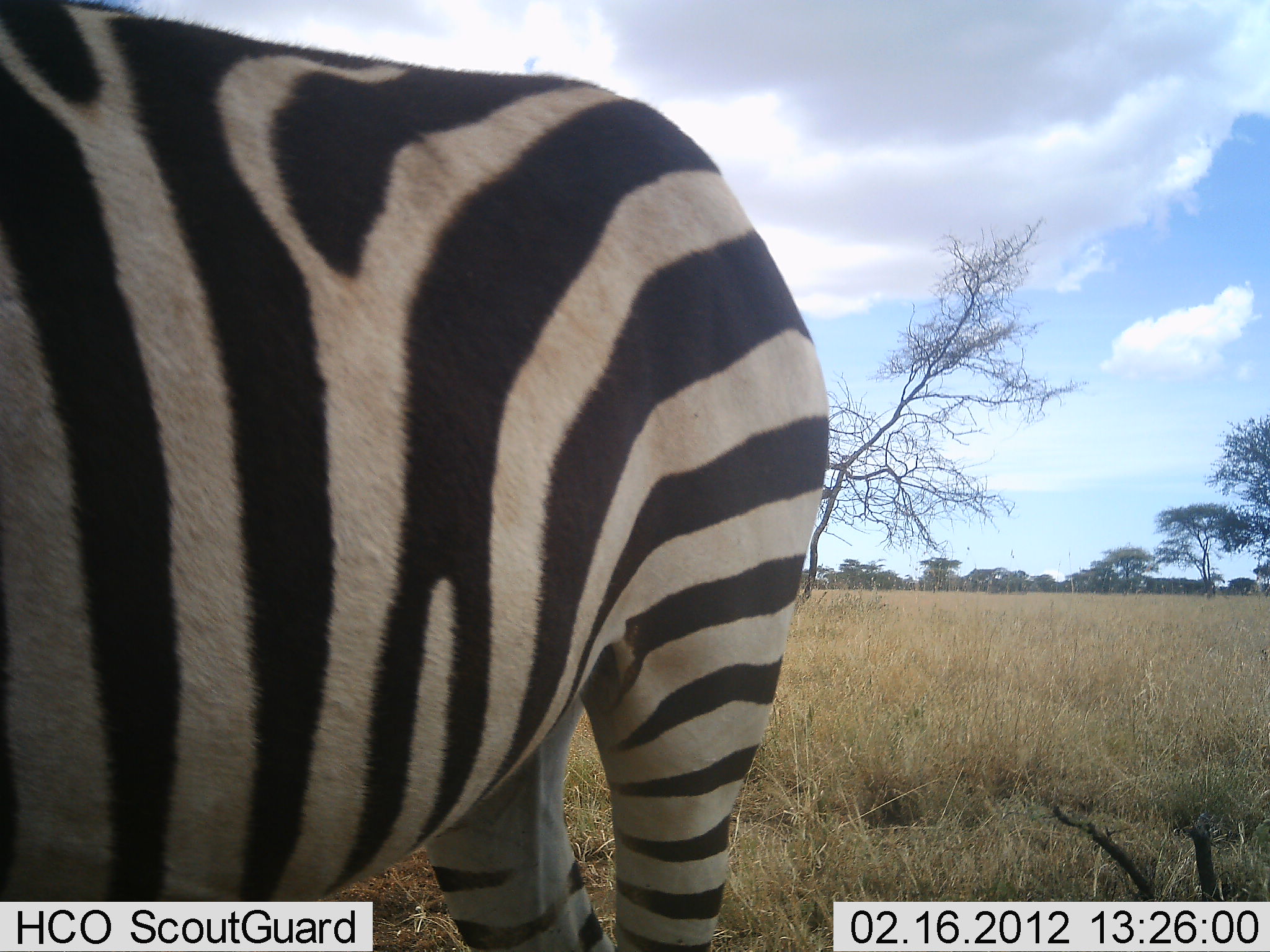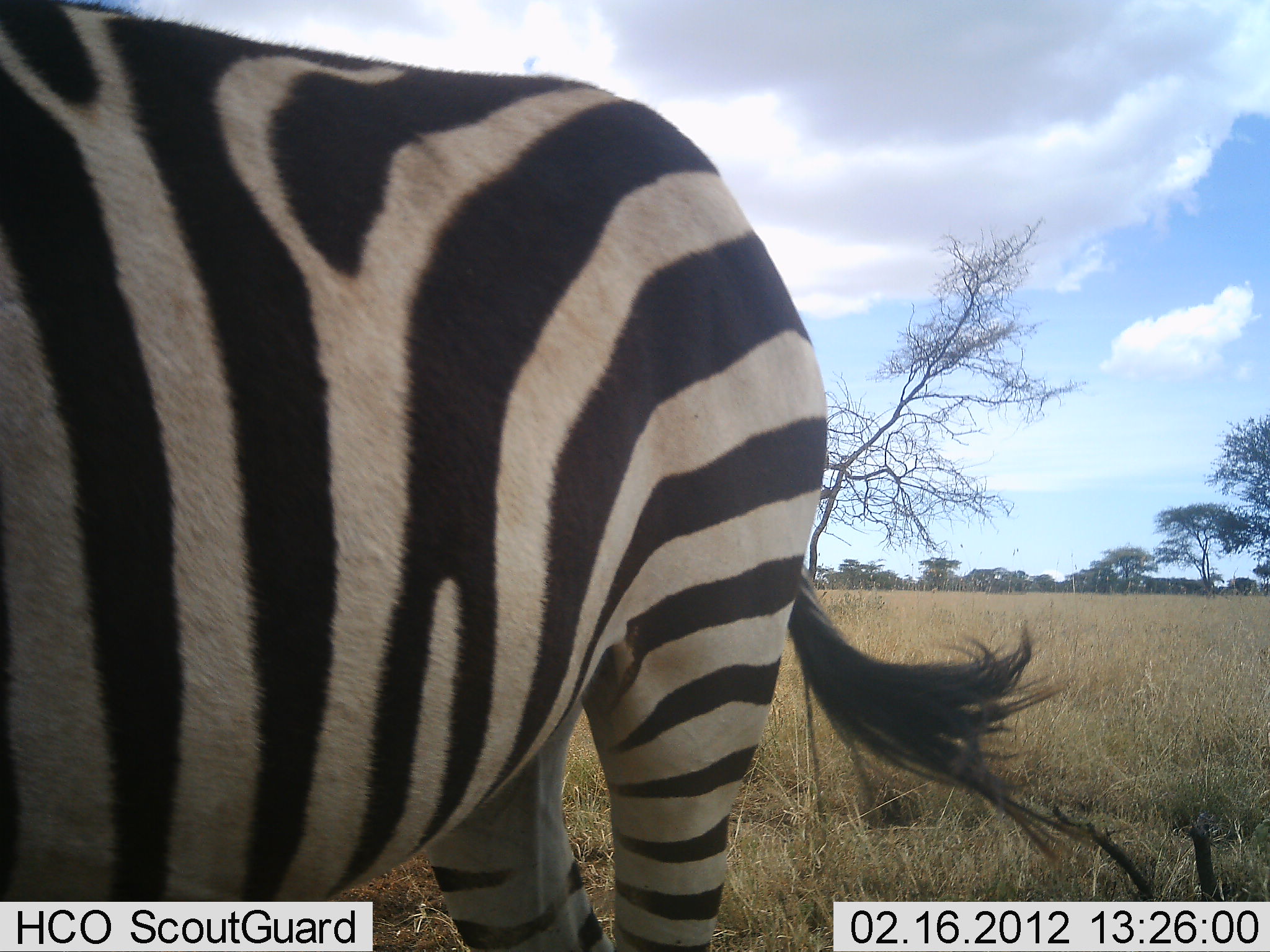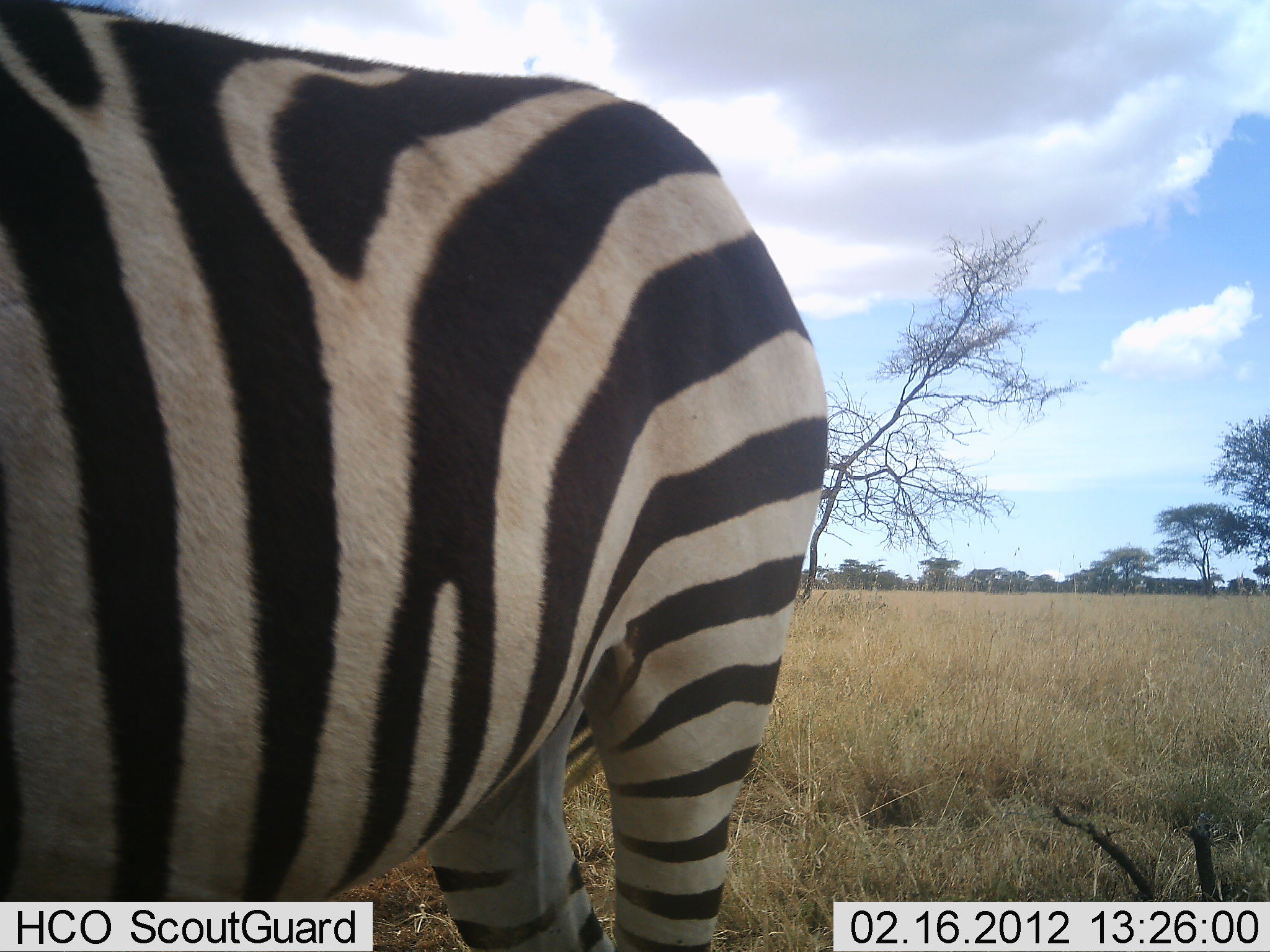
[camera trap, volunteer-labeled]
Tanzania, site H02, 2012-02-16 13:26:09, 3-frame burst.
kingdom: Animalia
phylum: Chordata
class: Mammalia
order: Perissodactyla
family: Equidae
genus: Equus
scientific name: Equus quagga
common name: plains zebra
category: zebra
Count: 1.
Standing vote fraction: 100%.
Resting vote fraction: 0%.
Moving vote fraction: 0%.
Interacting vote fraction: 0%.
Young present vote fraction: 0%.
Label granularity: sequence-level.